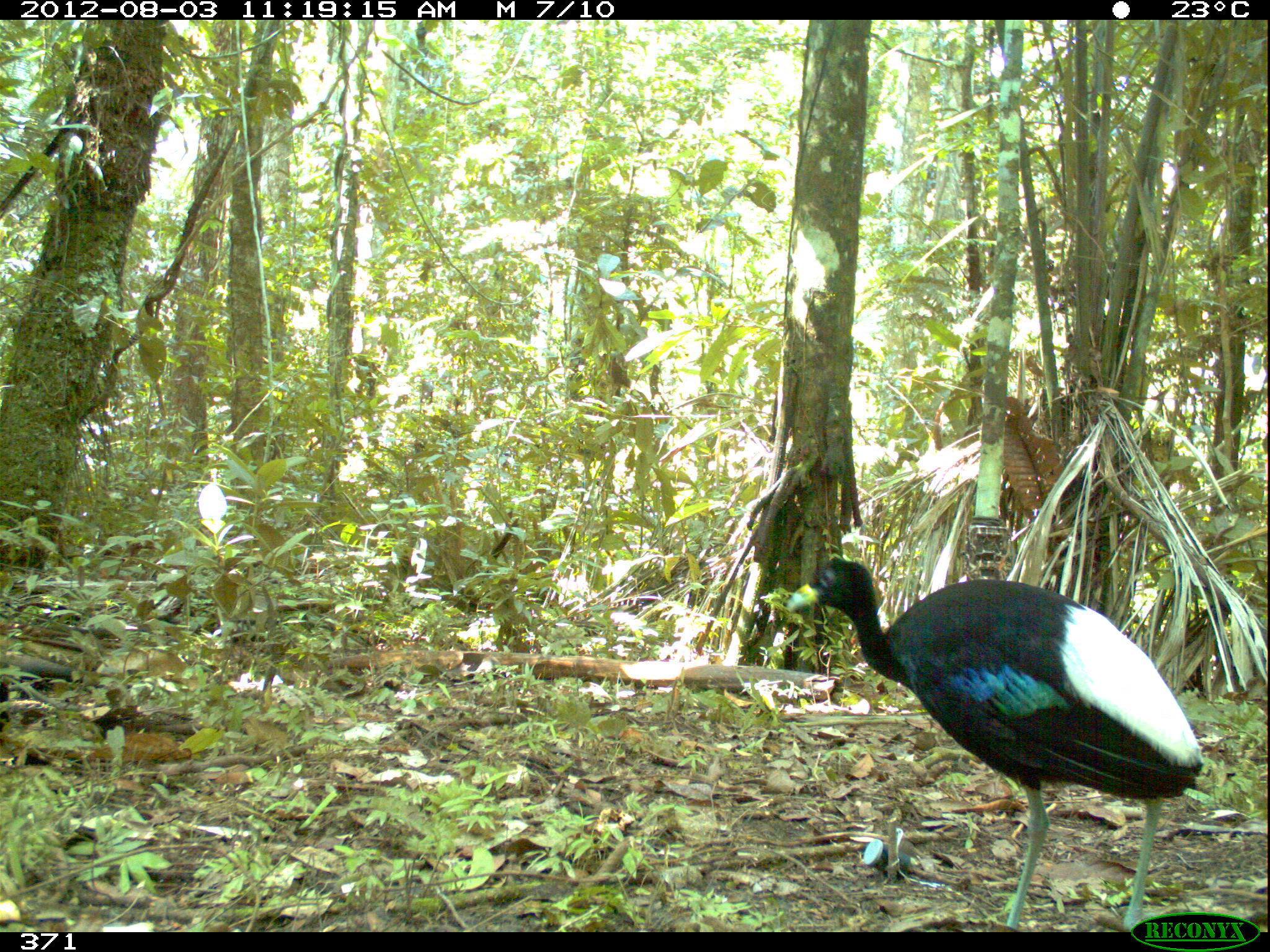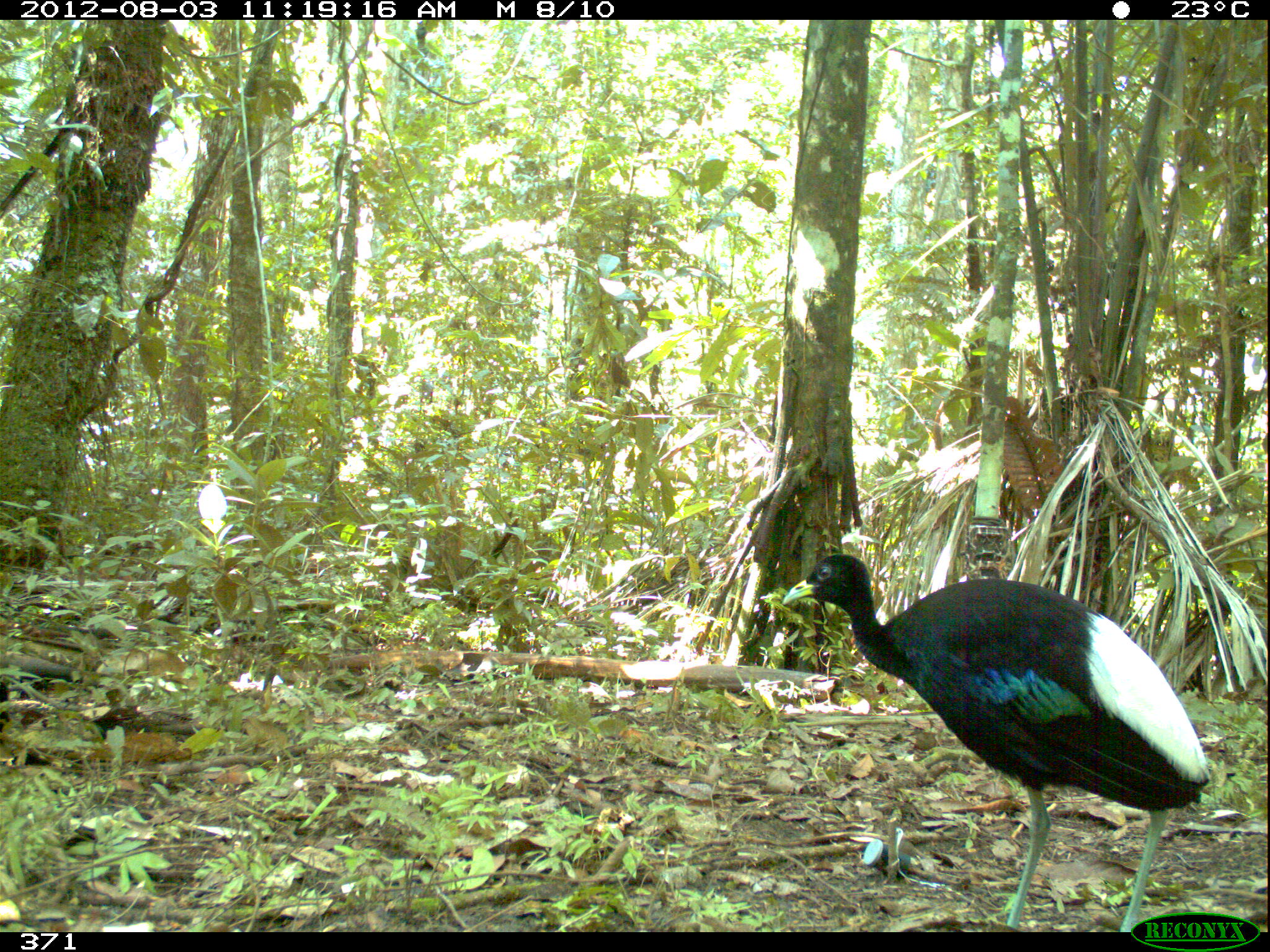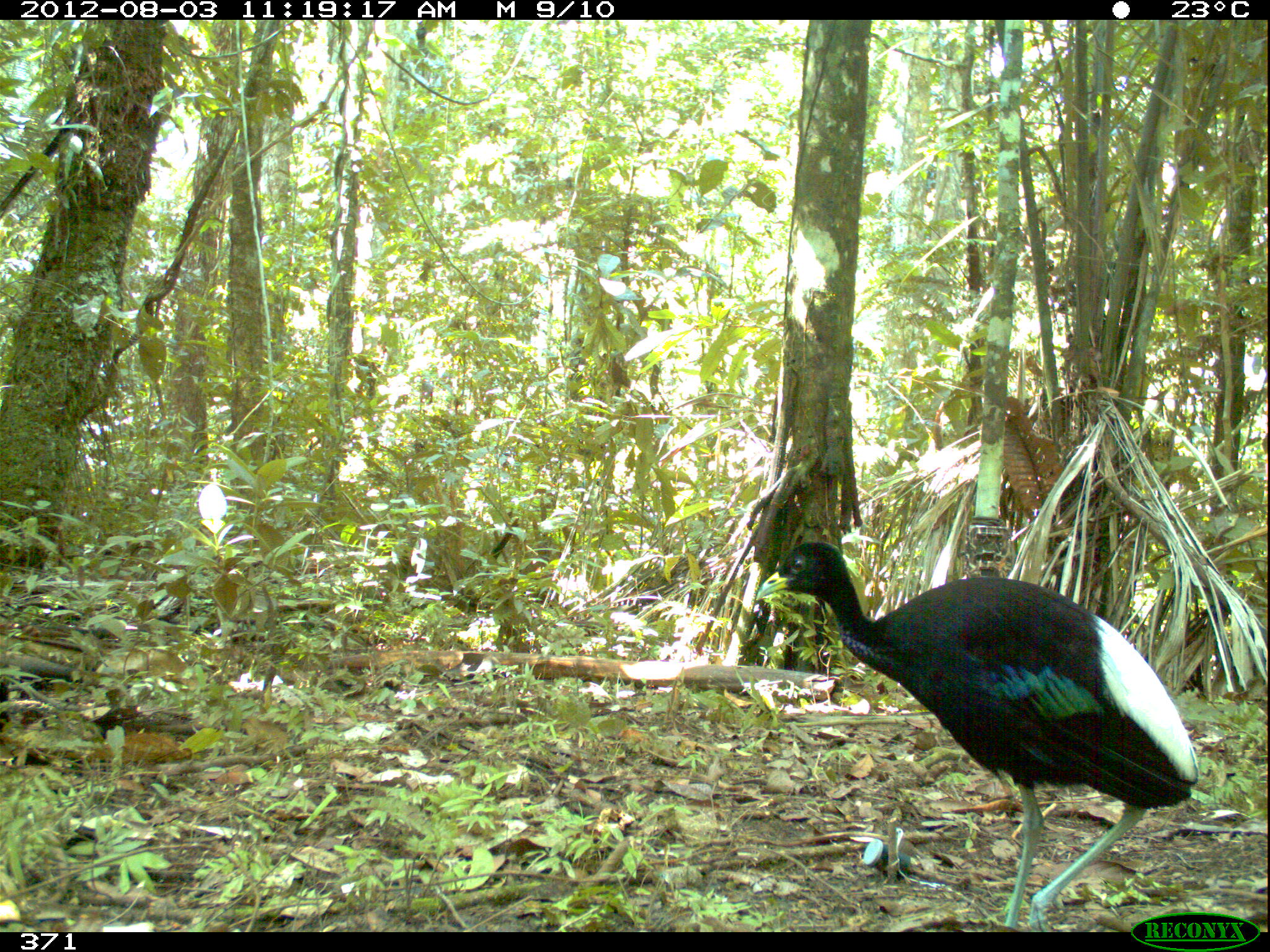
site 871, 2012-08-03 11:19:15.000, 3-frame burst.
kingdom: Animalia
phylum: Chordata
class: Aves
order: Gruiformes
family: Psophiidae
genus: Psophia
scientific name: Psophia leucoptera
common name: pale-winged trumpeter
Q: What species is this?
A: Psophia leucoptera (pale-winged trumpeter).